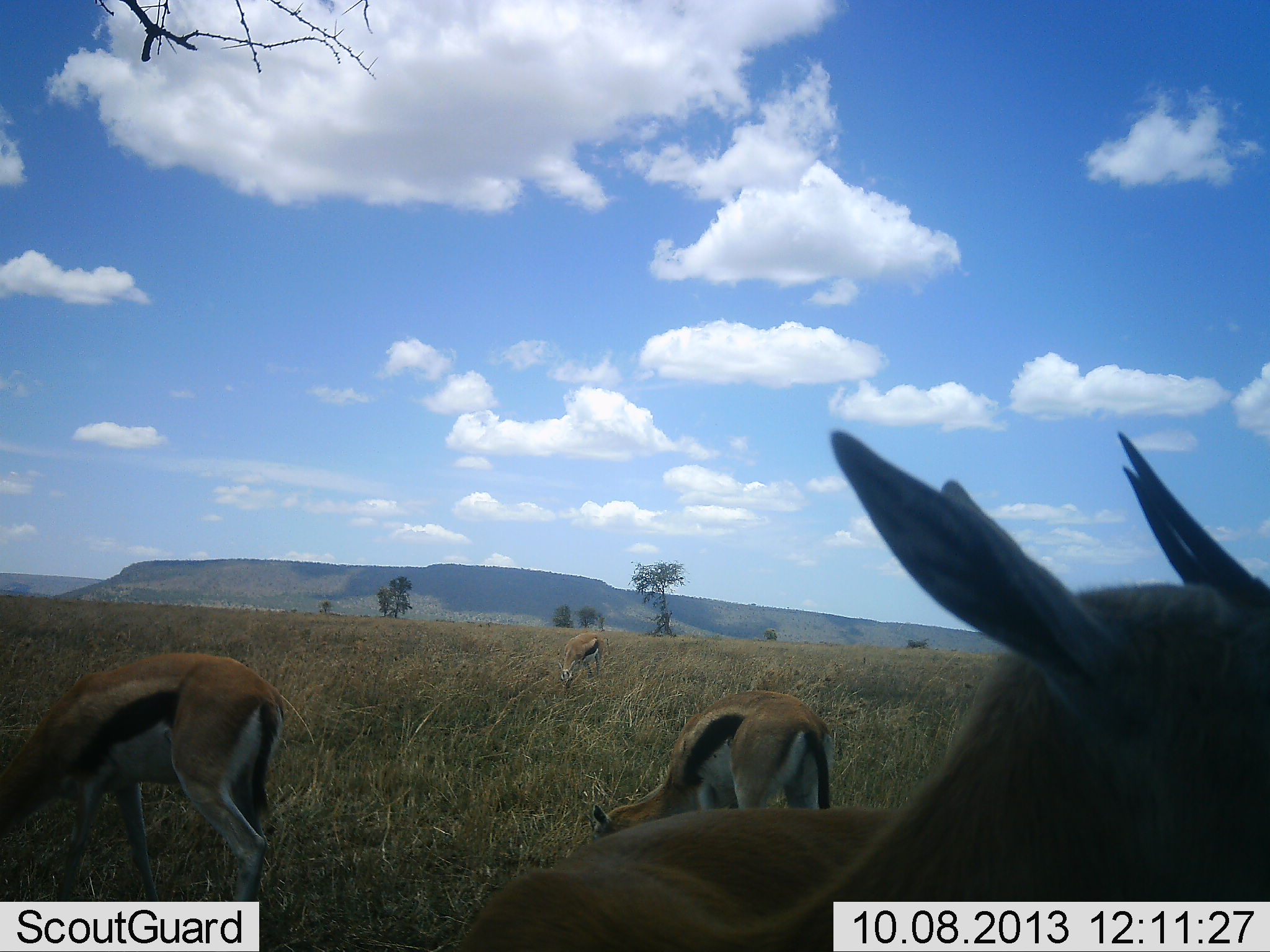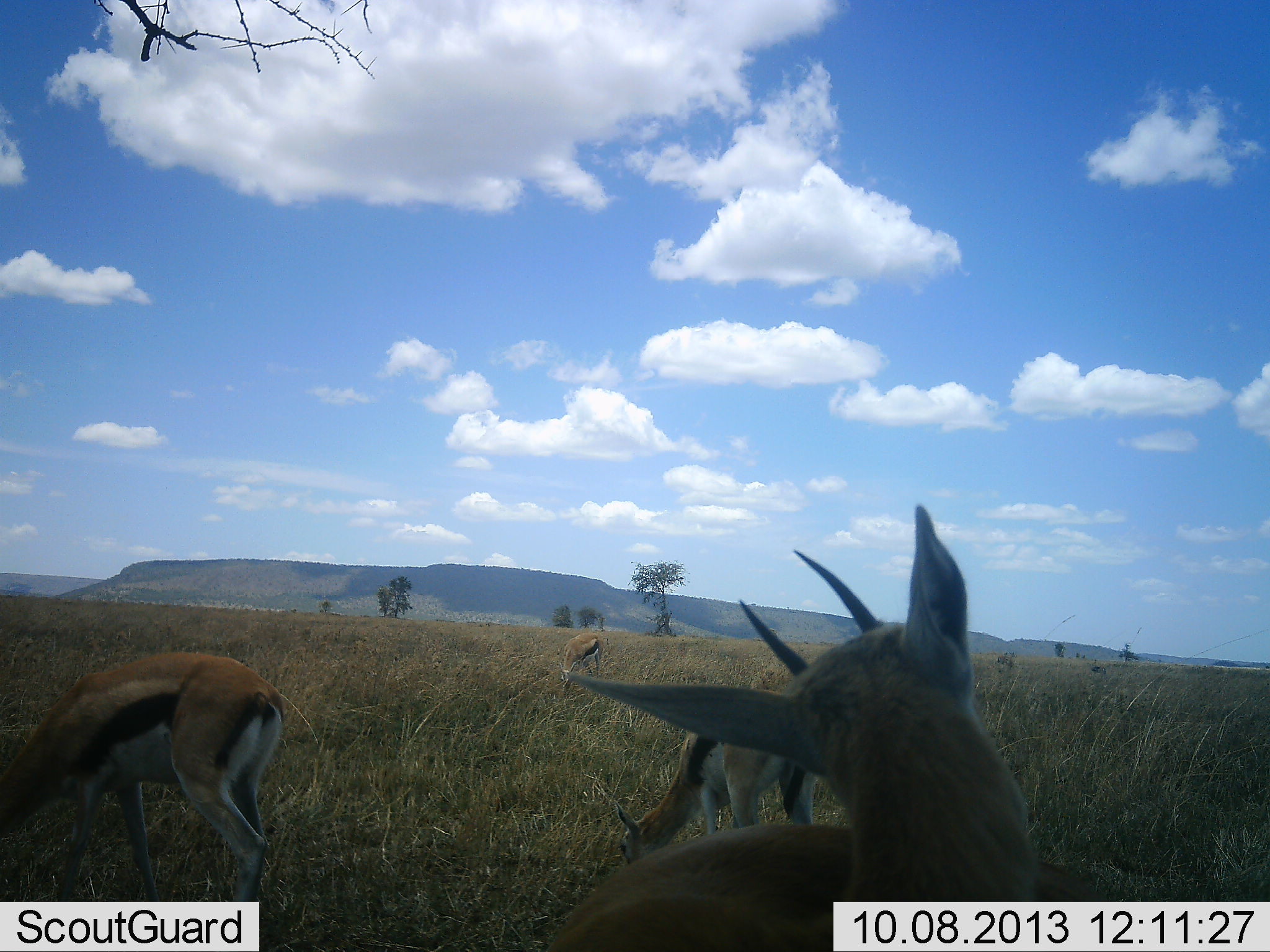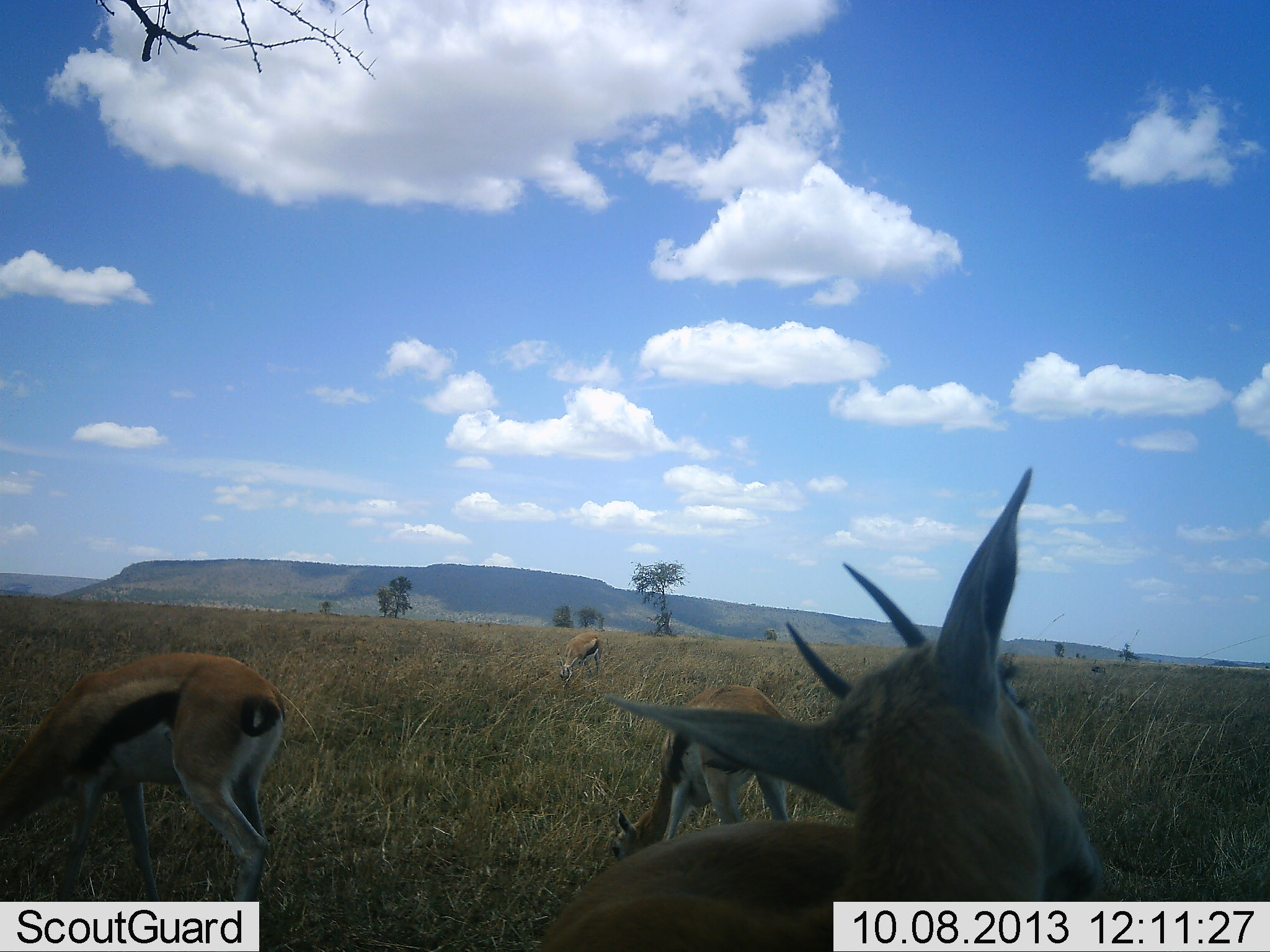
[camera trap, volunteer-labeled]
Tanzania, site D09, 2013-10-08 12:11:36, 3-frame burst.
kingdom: Animalia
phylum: Chordata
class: Mammalia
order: Artiodactyla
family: Bovidae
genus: Eudorcas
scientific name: Eudorcas thomsonii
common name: thomson's gazelle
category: gazellethomsons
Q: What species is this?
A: Gazellethomsons (thomson's gazelle) (Eudorcas thomsonii).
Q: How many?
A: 4.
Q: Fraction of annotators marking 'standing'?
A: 46%.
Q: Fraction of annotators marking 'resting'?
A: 0%.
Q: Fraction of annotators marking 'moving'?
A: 17%.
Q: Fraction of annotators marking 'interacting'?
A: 4%.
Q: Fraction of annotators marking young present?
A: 0%.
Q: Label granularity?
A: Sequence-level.